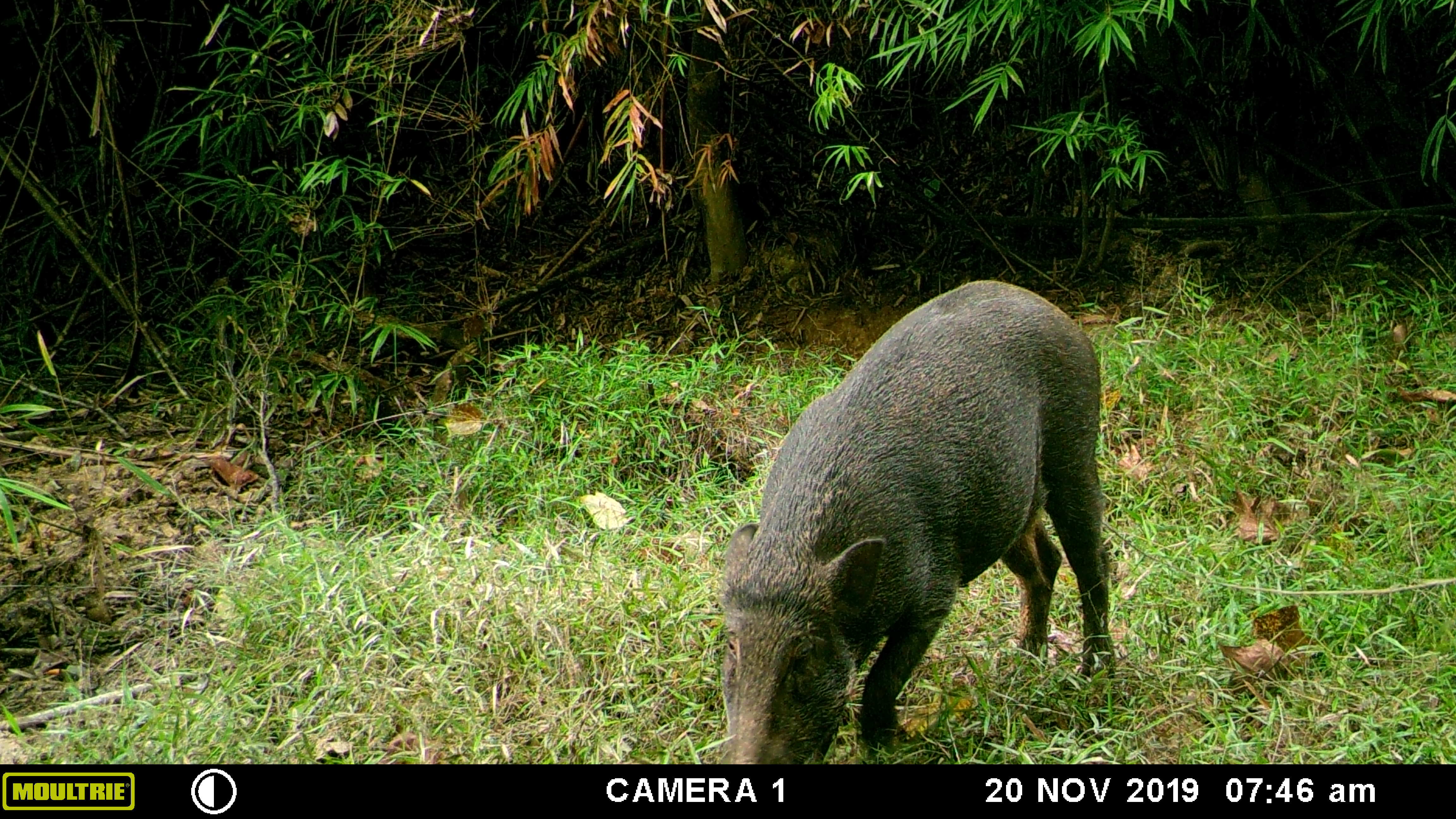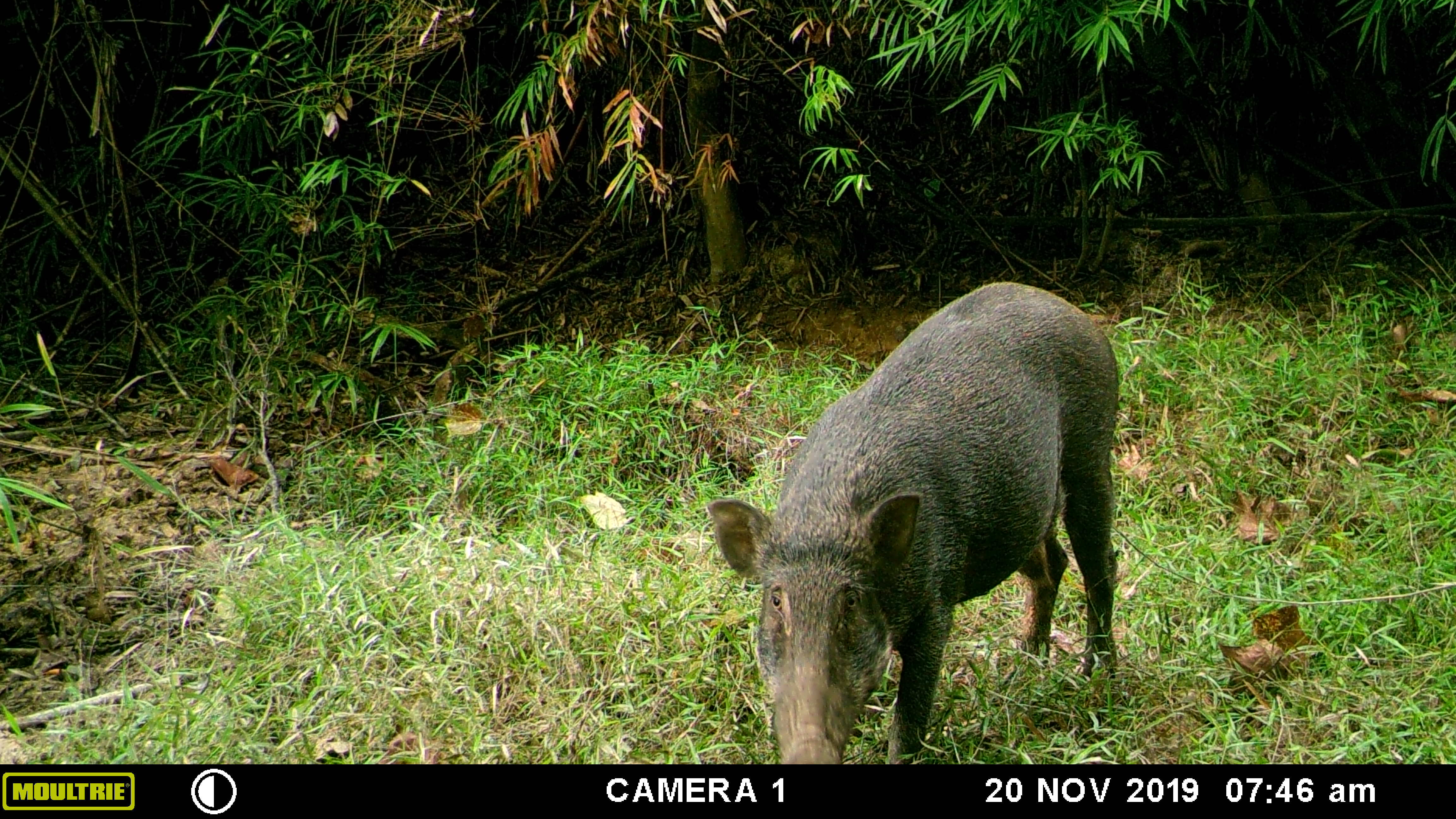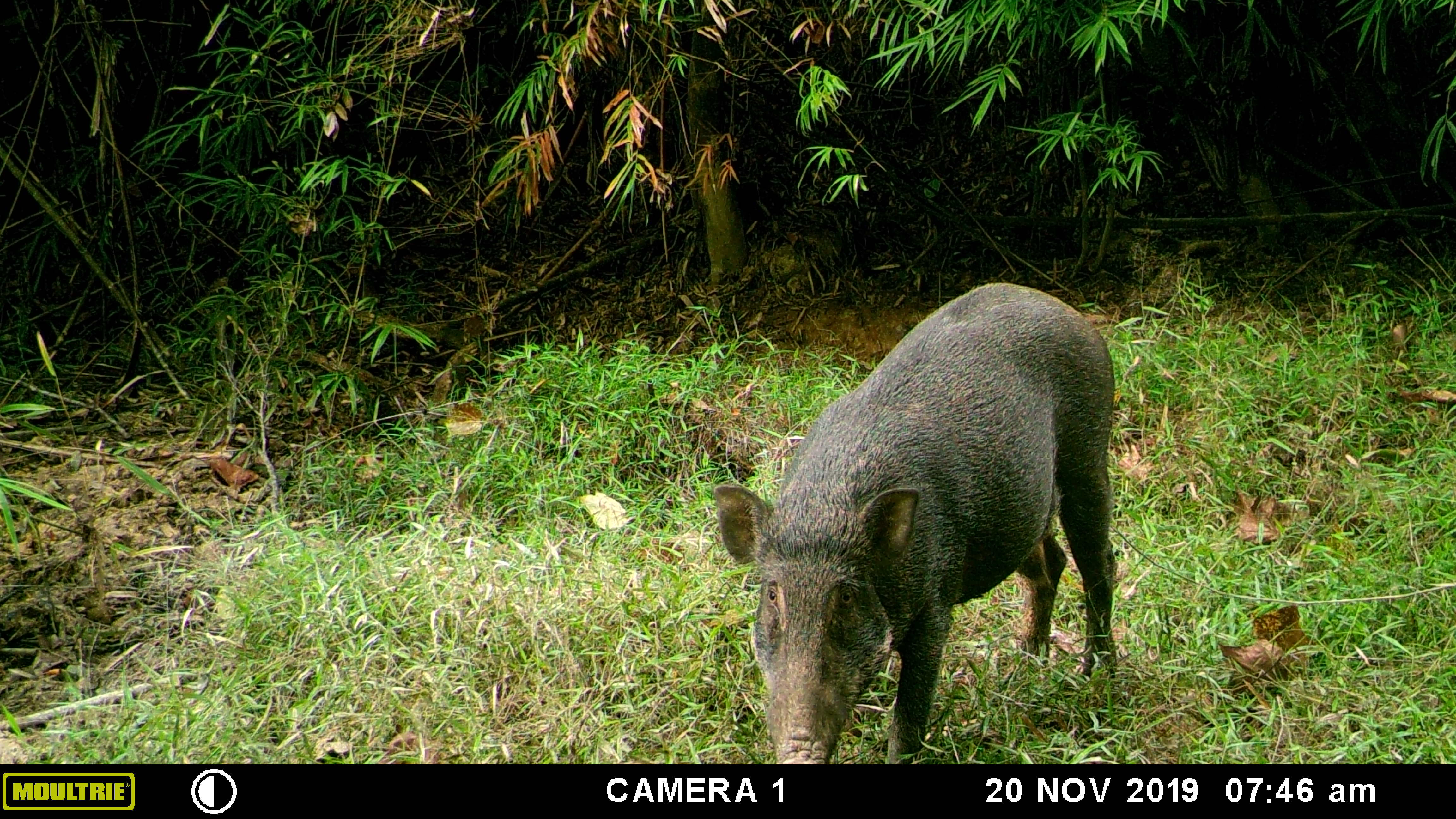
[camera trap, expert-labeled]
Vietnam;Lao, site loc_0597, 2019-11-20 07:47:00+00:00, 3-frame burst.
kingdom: Animalia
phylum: Chordata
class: Mammalia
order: Artiodactyla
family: Suidae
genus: Sus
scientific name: Sus scrofa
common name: eurasian wild pig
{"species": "eurasian wild pig (Sus scrofa)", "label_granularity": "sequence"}